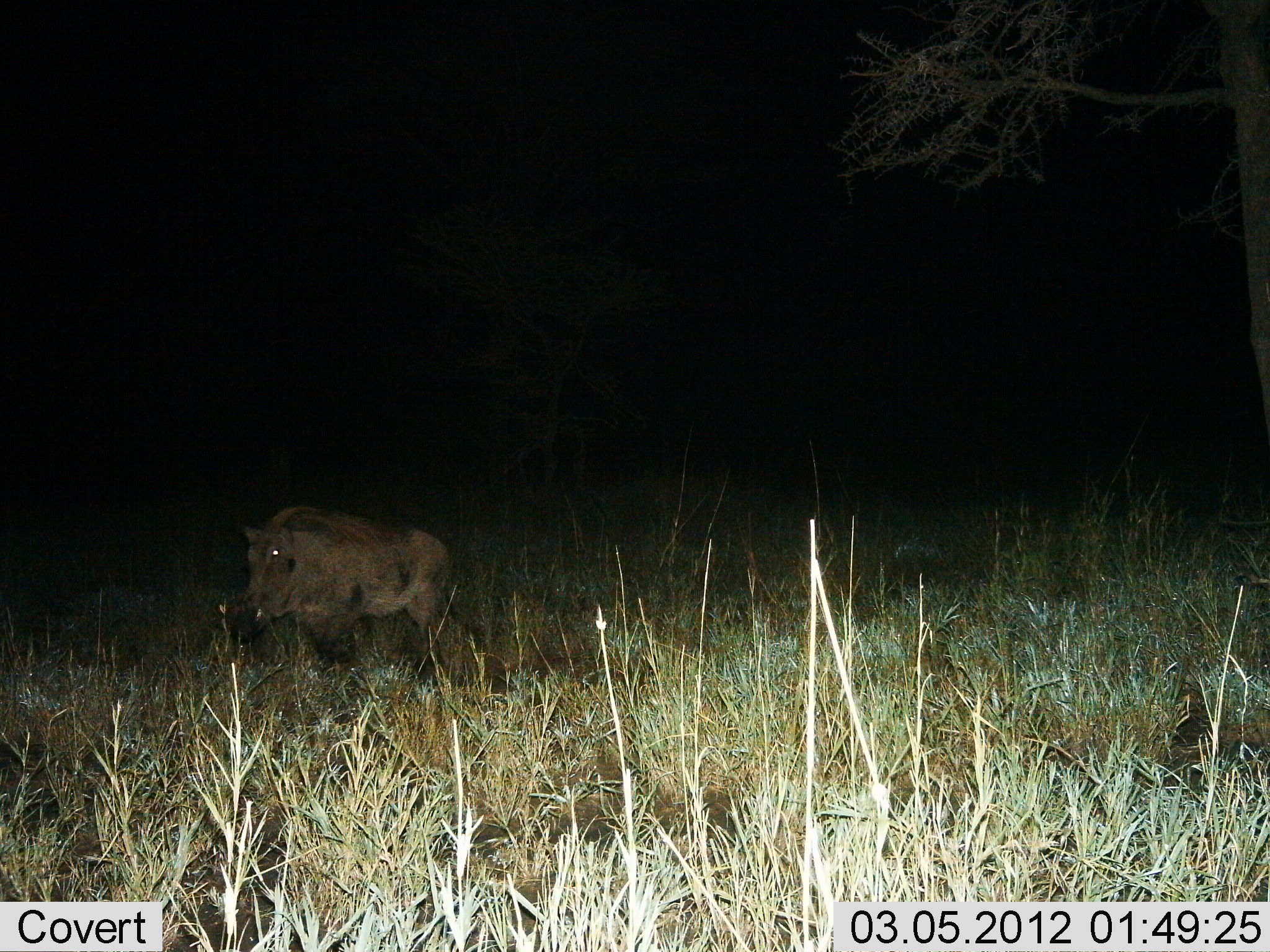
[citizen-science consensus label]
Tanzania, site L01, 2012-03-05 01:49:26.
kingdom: Animalia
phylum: Chordata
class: Mammalia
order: Artiodactyla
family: Suidae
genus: Phacochoerus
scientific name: Phacochoerus africanus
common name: warthog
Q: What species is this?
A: Warthog (Phacochoerus africanus).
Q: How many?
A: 1.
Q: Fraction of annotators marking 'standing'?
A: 45%.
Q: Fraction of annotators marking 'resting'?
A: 0%.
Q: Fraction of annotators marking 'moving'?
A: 59%.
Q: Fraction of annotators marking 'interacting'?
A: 0%.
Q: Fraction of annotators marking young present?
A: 0%.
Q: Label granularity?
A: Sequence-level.